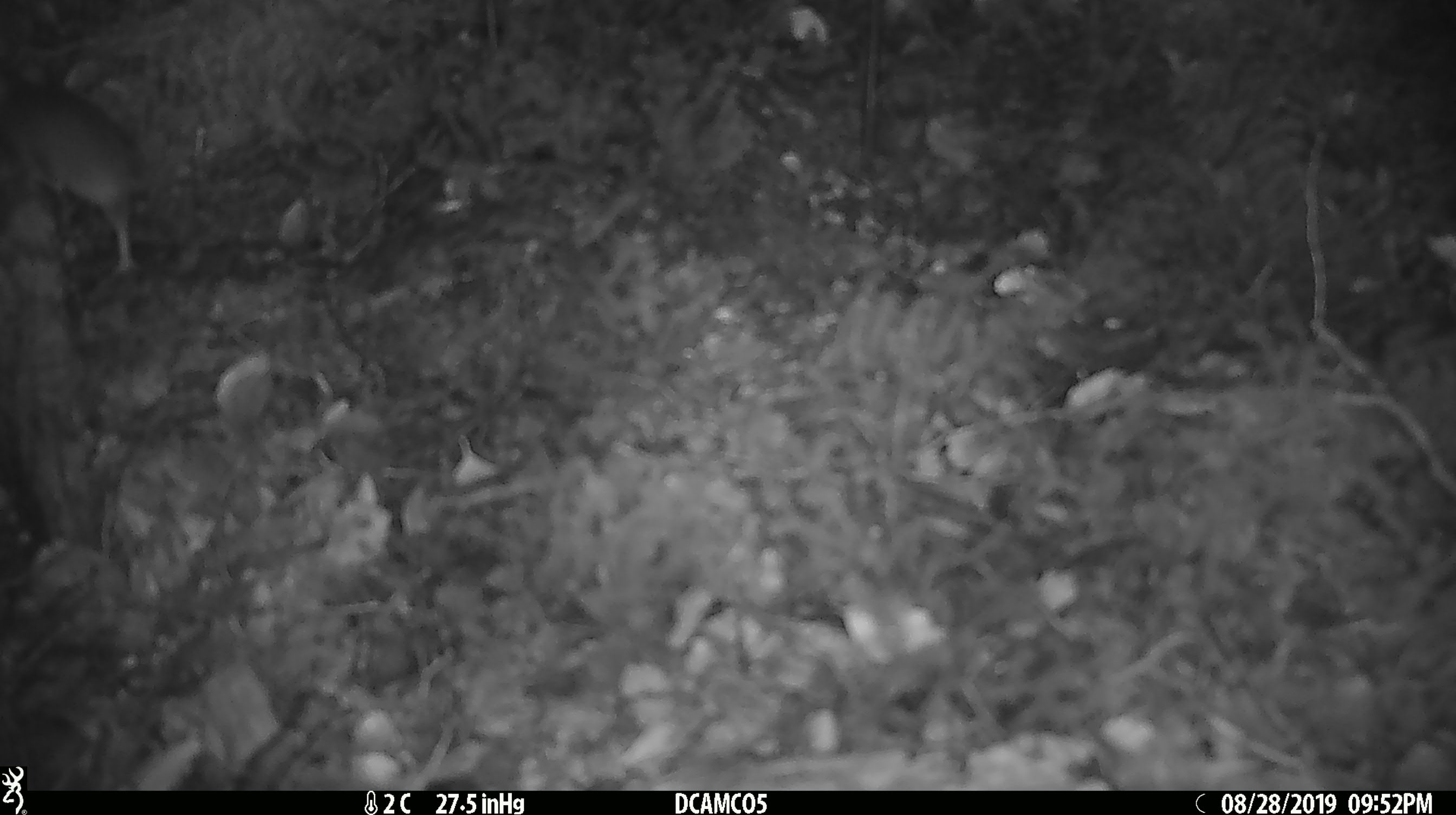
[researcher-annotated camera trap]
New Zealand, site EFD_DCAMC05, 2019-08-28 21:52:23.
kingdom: Animalia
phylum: Chordata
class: Mammalia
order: Rodentia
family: Muridae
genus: Mus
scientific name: Mus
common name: mouse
Mouse (Mus).